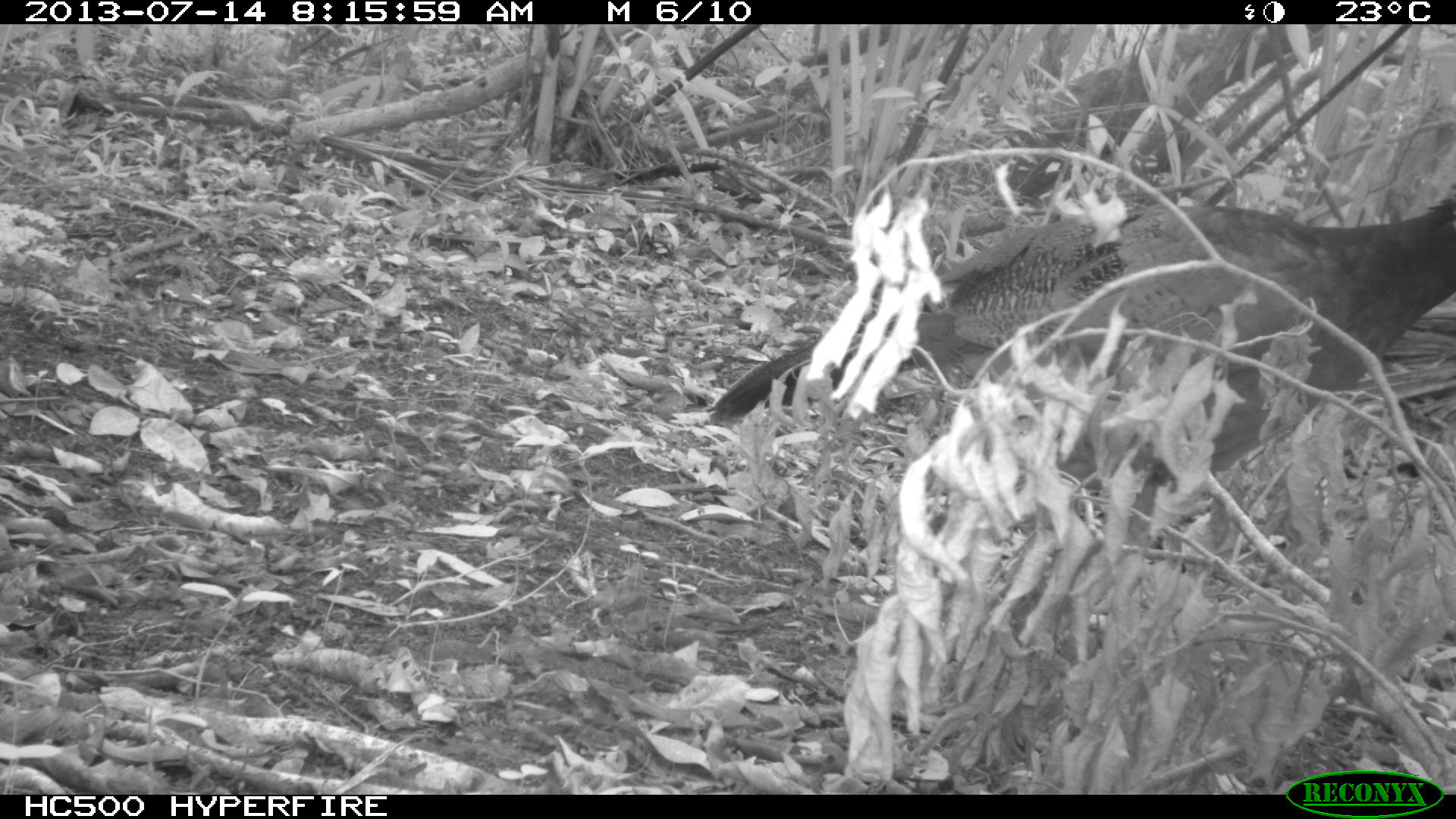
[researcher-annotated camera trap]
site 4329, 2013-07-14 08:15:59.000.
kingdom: Animalia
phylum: Chordata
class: Aves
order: Galliformes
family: Cracidae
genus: Crax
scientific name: Crax rubra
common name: great curassow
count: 1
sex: female